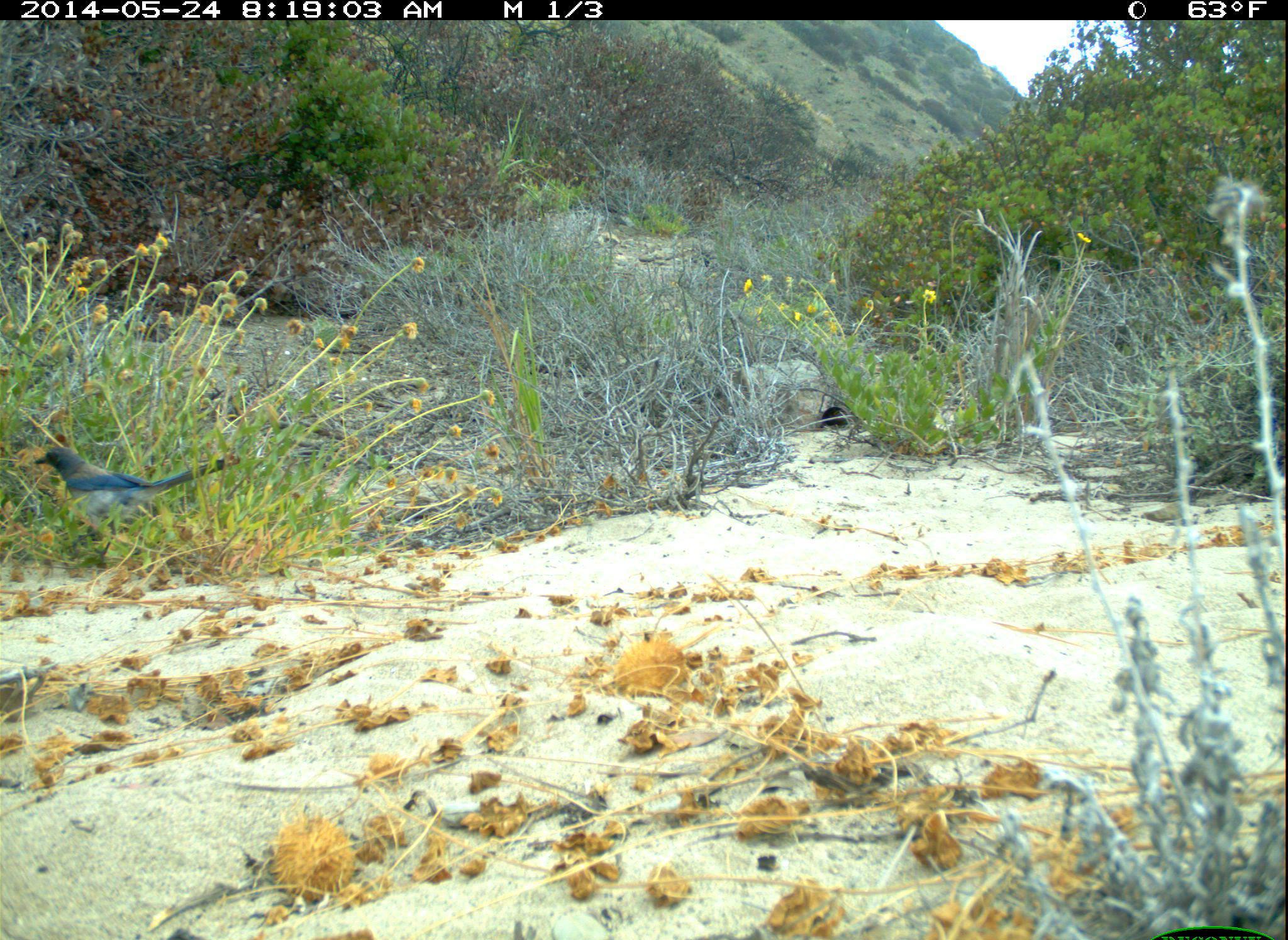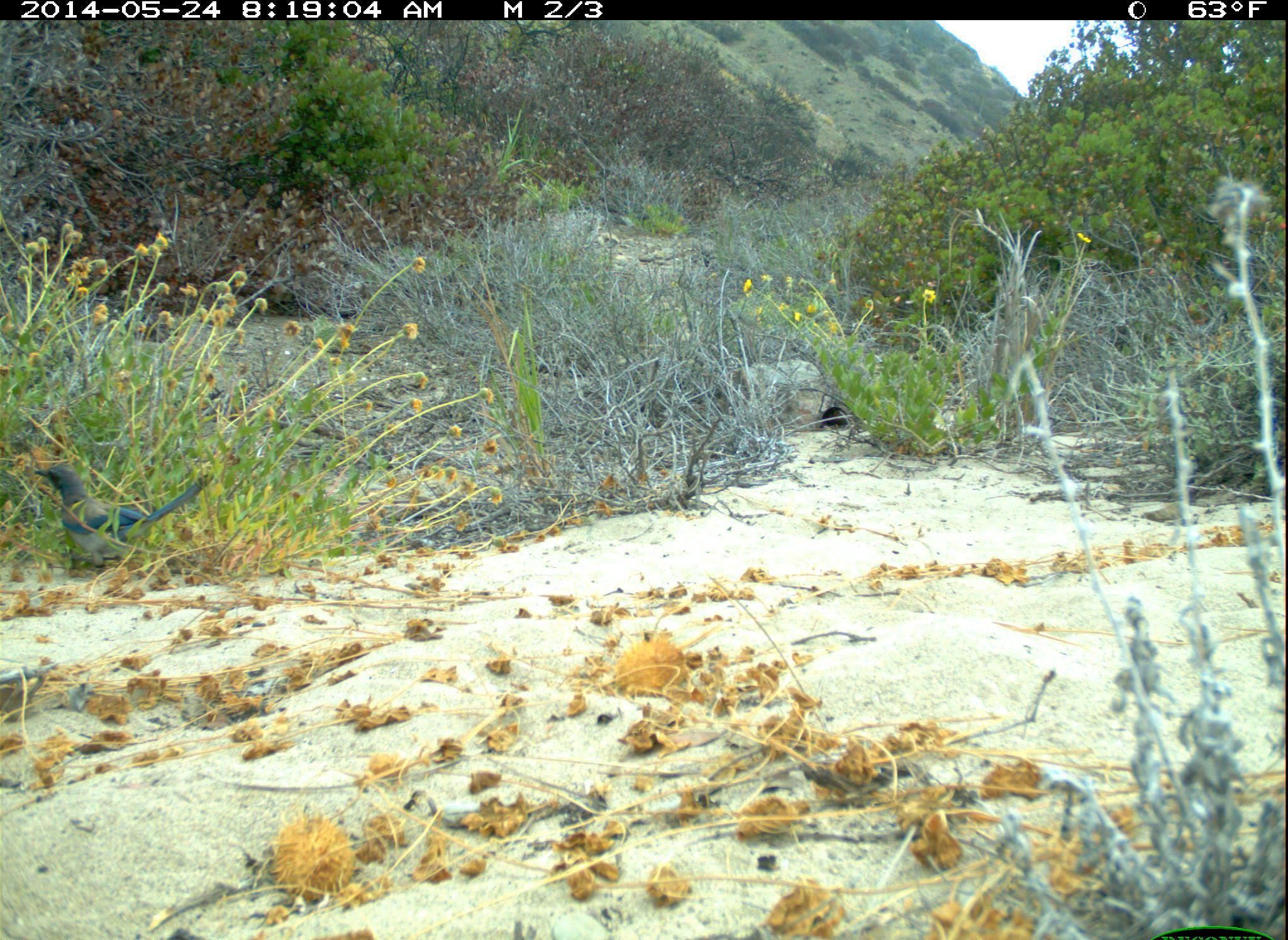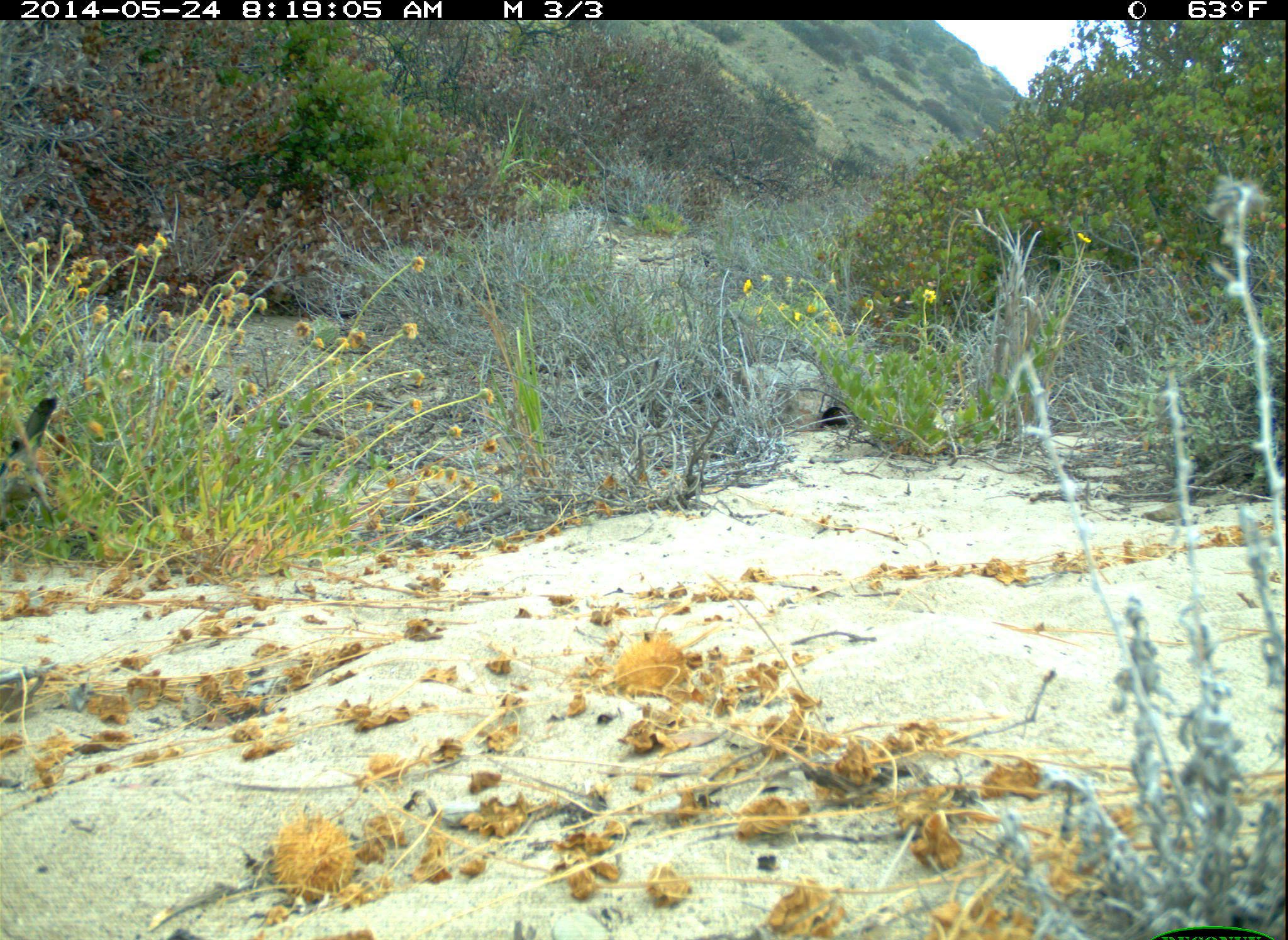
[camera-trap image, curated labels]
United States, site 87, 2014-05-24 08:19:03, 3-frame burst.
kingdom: Animalia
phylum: Chordata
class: Aves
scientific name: Aves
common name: bird